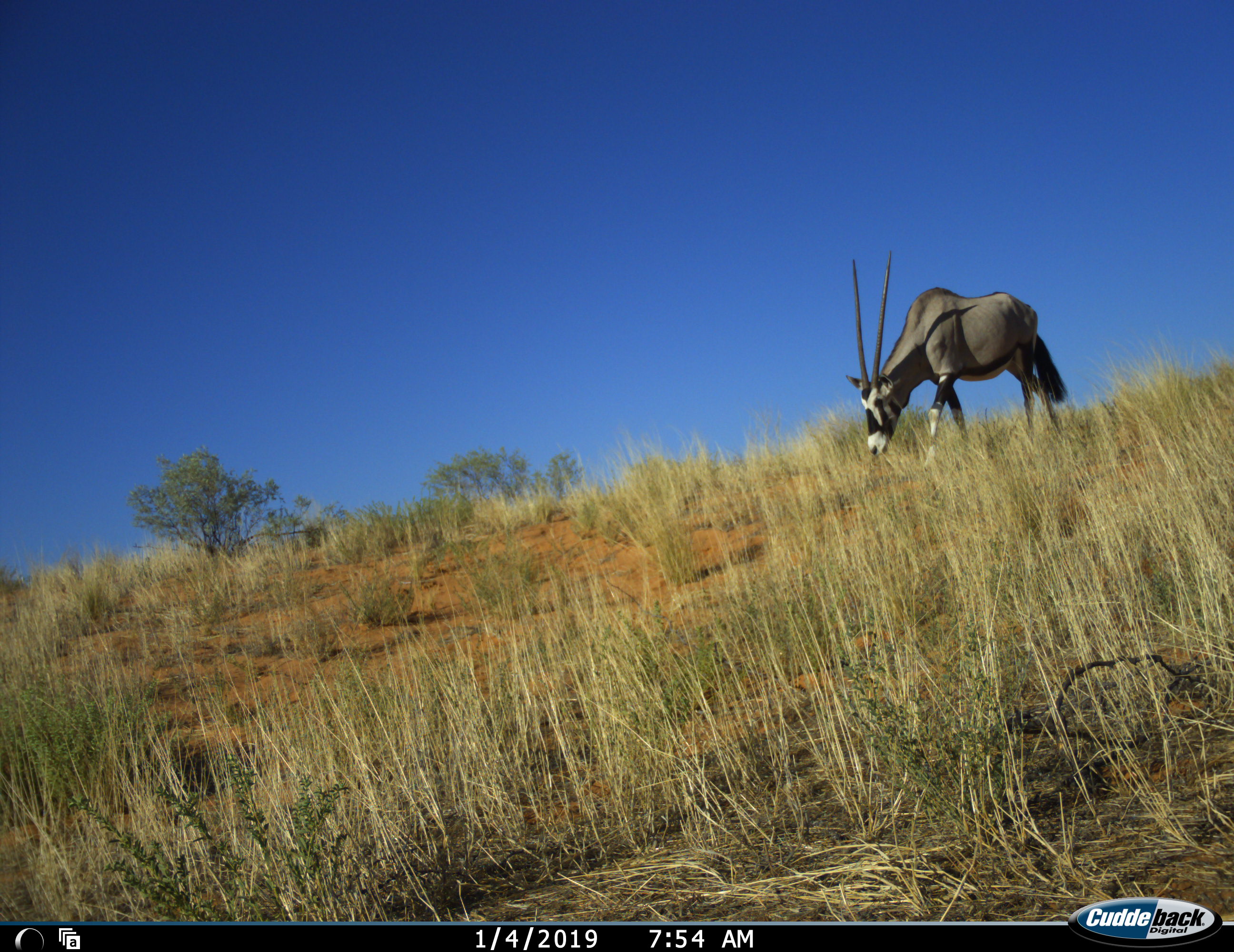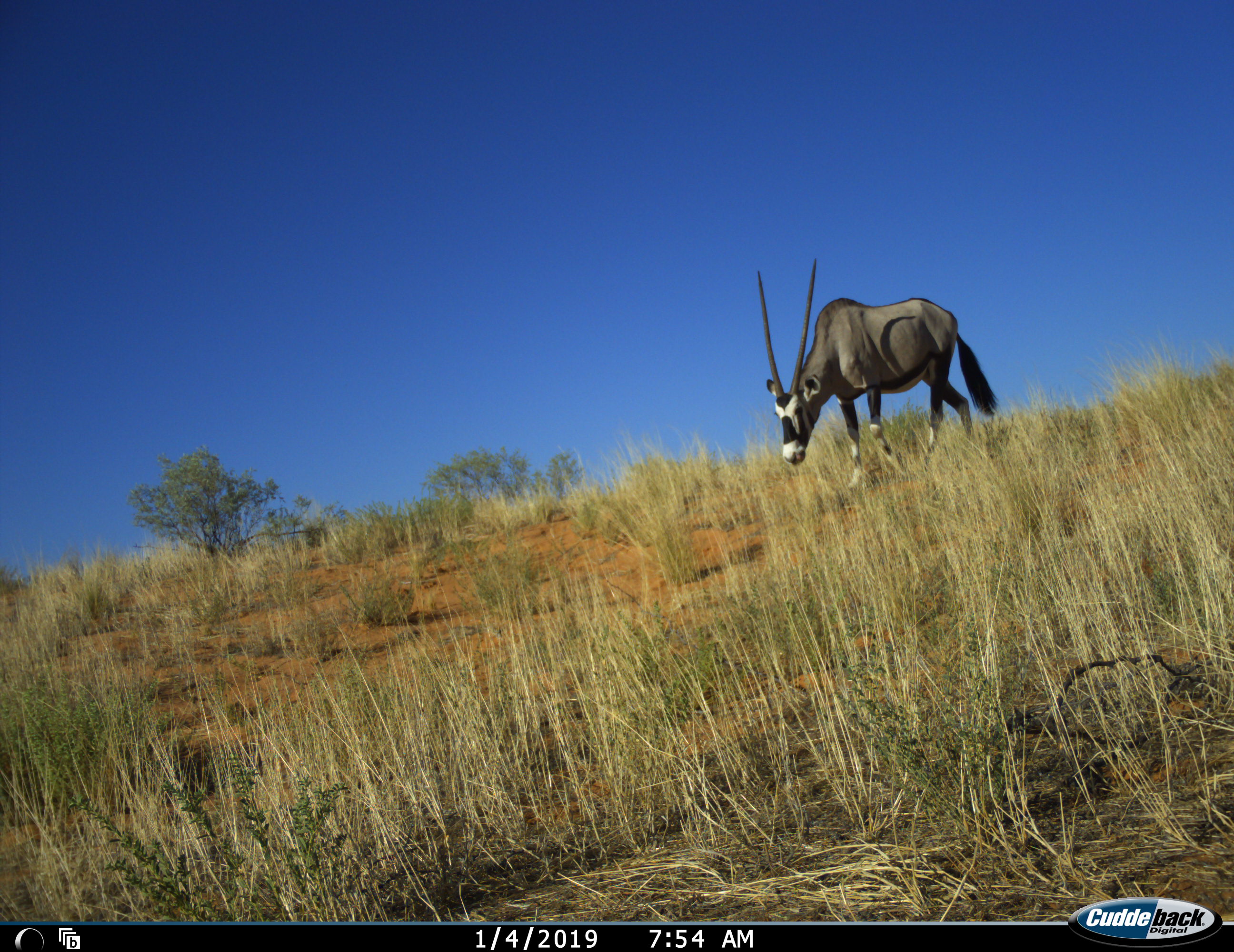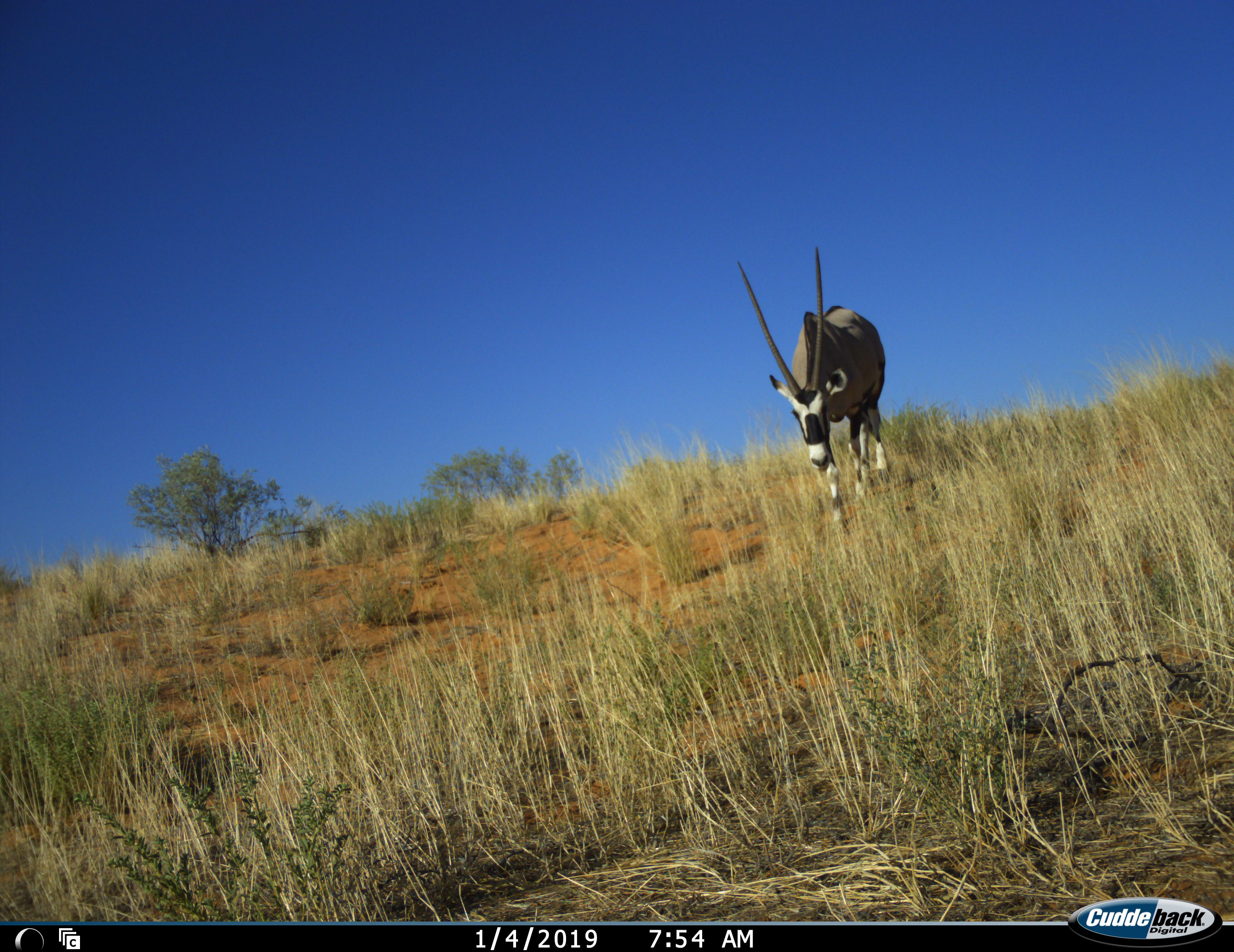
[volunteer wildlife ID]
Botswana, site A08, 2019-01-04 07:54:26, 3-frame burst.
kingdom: Animalia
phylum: Chordata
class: Mammalia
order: Artiodactyla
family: Bovidae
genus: Oryx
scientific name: Oryx gazella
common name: gemsbok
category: gemsbokoryx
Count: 1.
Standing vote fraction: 10%.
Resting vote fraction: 0%.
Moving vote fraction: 90%.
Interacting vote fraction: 0%.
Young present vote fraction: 0%.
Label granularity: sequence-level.